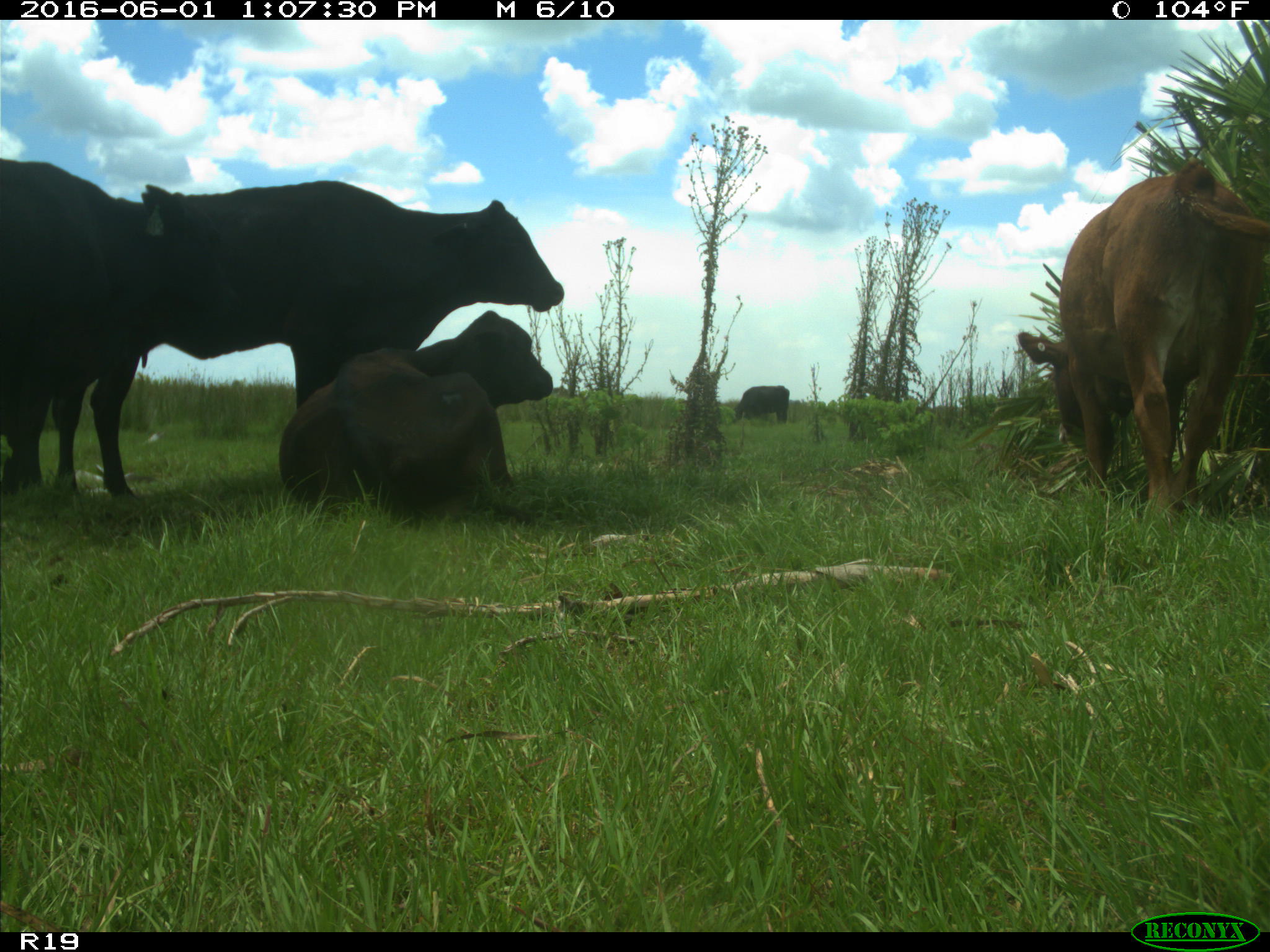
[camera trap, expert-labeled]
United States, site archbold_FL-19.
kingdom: Animalia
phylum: Chordata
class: Mammalia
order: Artiodactyla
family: Bovidae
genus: Bos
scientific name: Bos taurus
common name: domestic cow